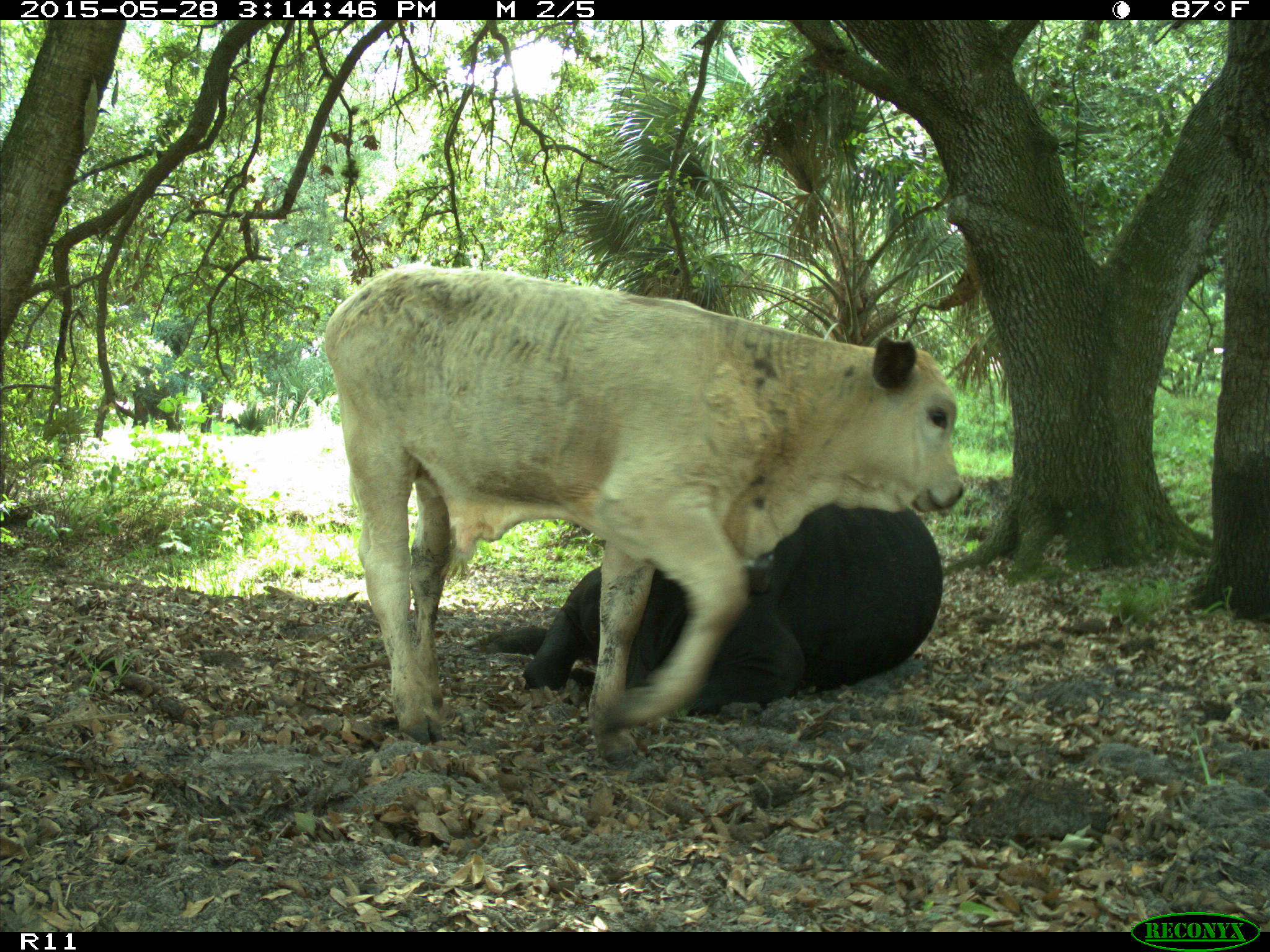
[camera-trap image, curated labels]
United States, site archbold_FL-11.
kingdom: Animalia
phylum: Chordata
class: Mammalia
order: Artiodactyla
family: Bovidae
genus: Bos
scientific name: Bos taurus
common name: domestic cow